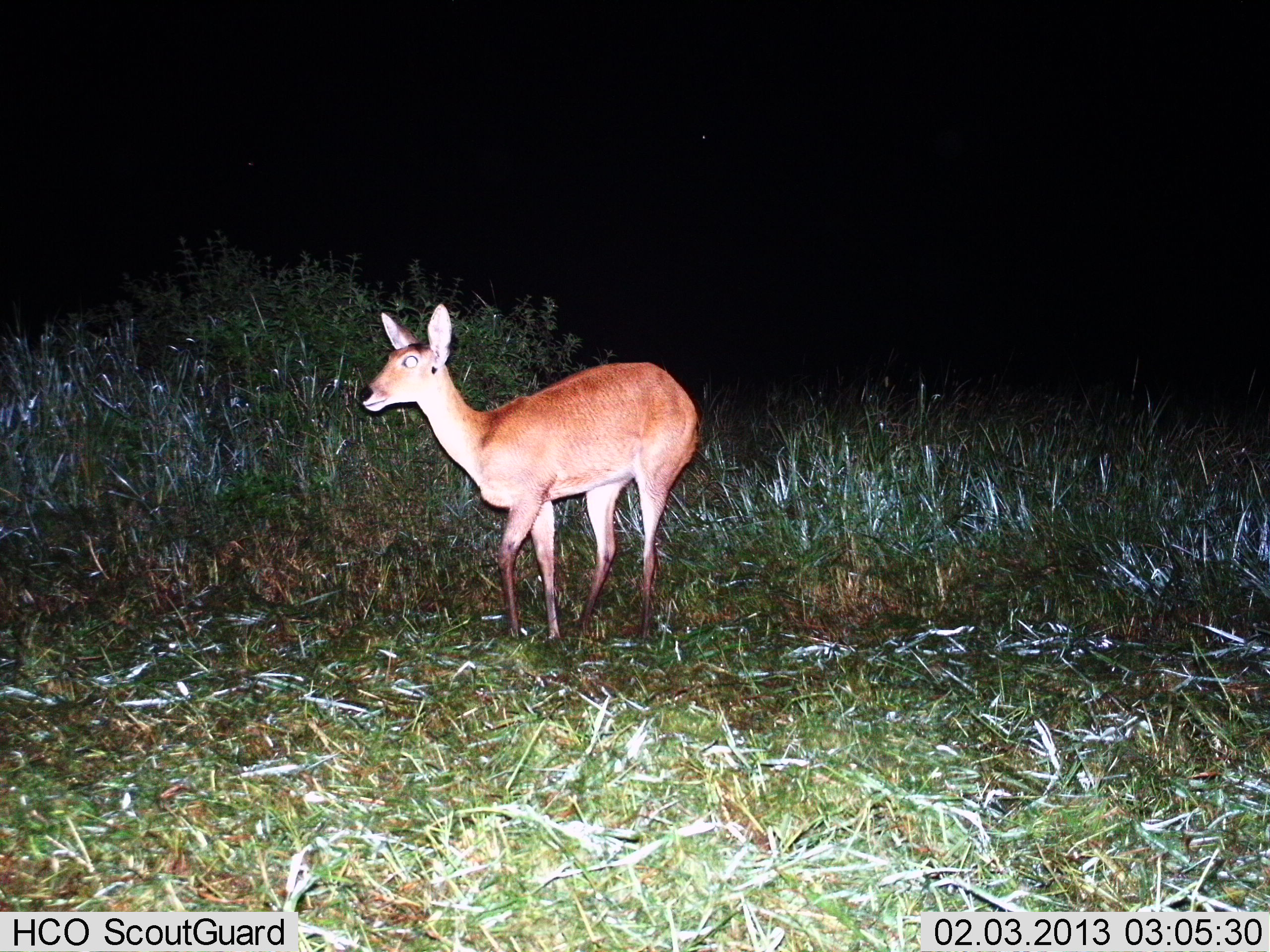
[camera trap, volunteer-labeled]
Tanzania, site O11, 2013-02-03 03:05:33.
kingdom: Animalia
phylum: Chordata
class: Mammalia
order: Artiodactyla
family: Bovidae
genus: Redunca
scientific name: Redunca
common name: reedbuck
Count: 1.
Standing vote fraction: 100%.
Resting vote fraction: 0%.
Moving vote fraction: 0%.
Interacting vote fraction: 0%.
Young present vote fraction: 0%.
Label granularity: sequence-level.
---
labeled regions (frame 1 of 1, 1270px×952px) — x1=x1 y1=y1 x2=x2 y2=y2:
animal: x1=358 y1=304 x2=706 y2=649